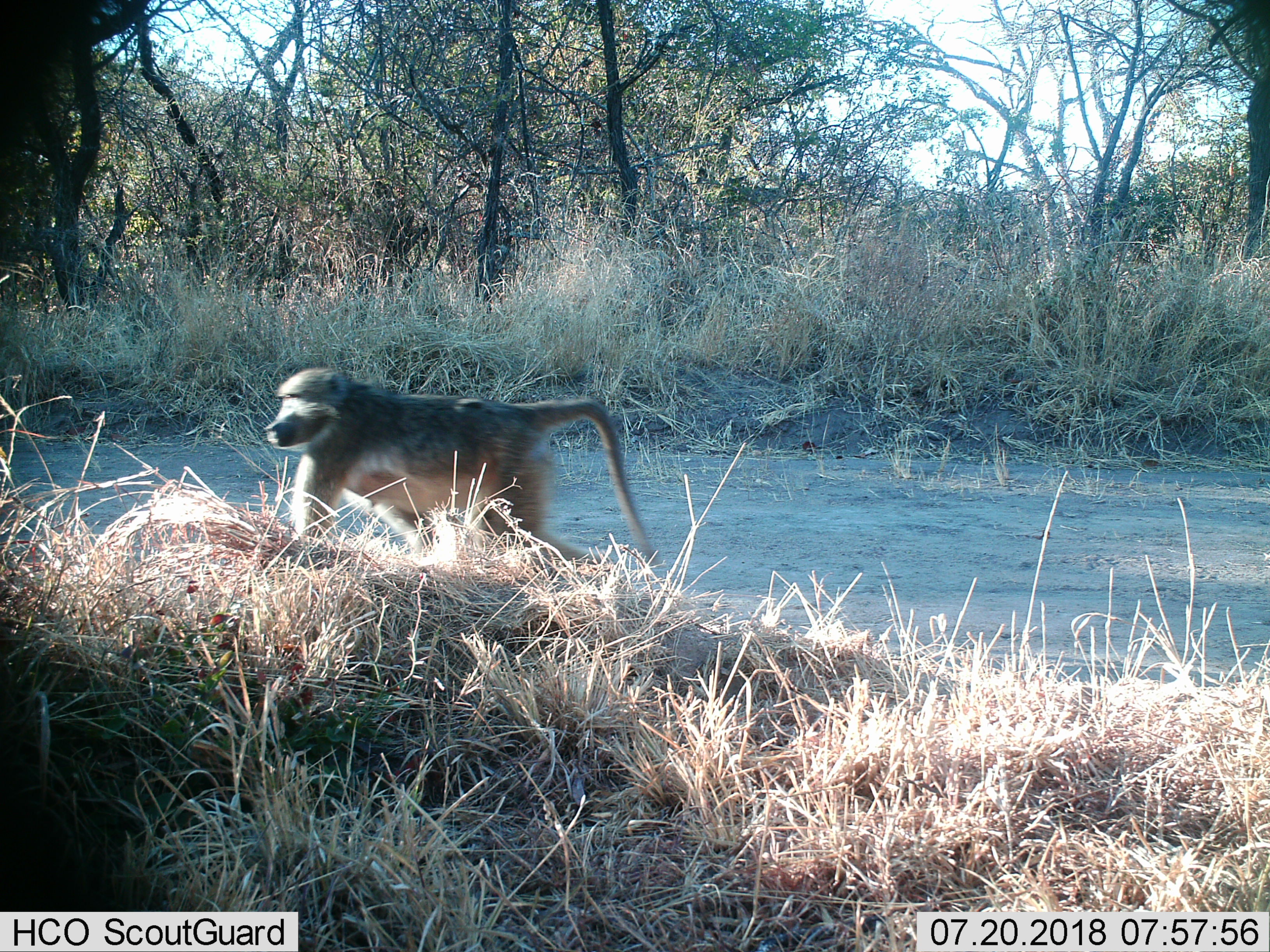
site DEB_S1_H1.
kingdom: Animalia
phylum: Chordata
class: Mammalia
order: Primates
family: Cercopithecidae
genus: Papio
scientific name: Papio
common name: baboon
Baboon (Papio), count 1. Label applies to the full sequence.